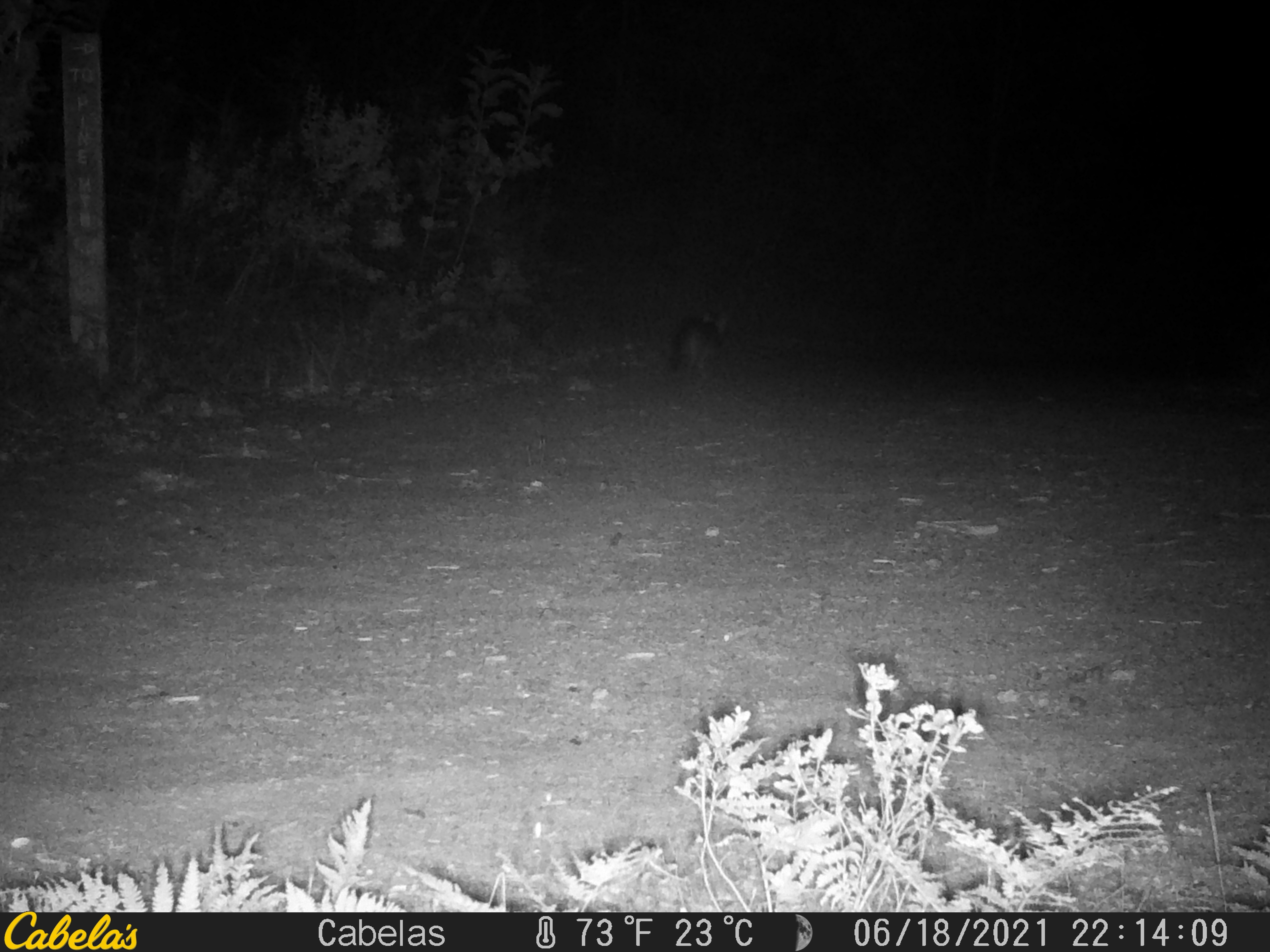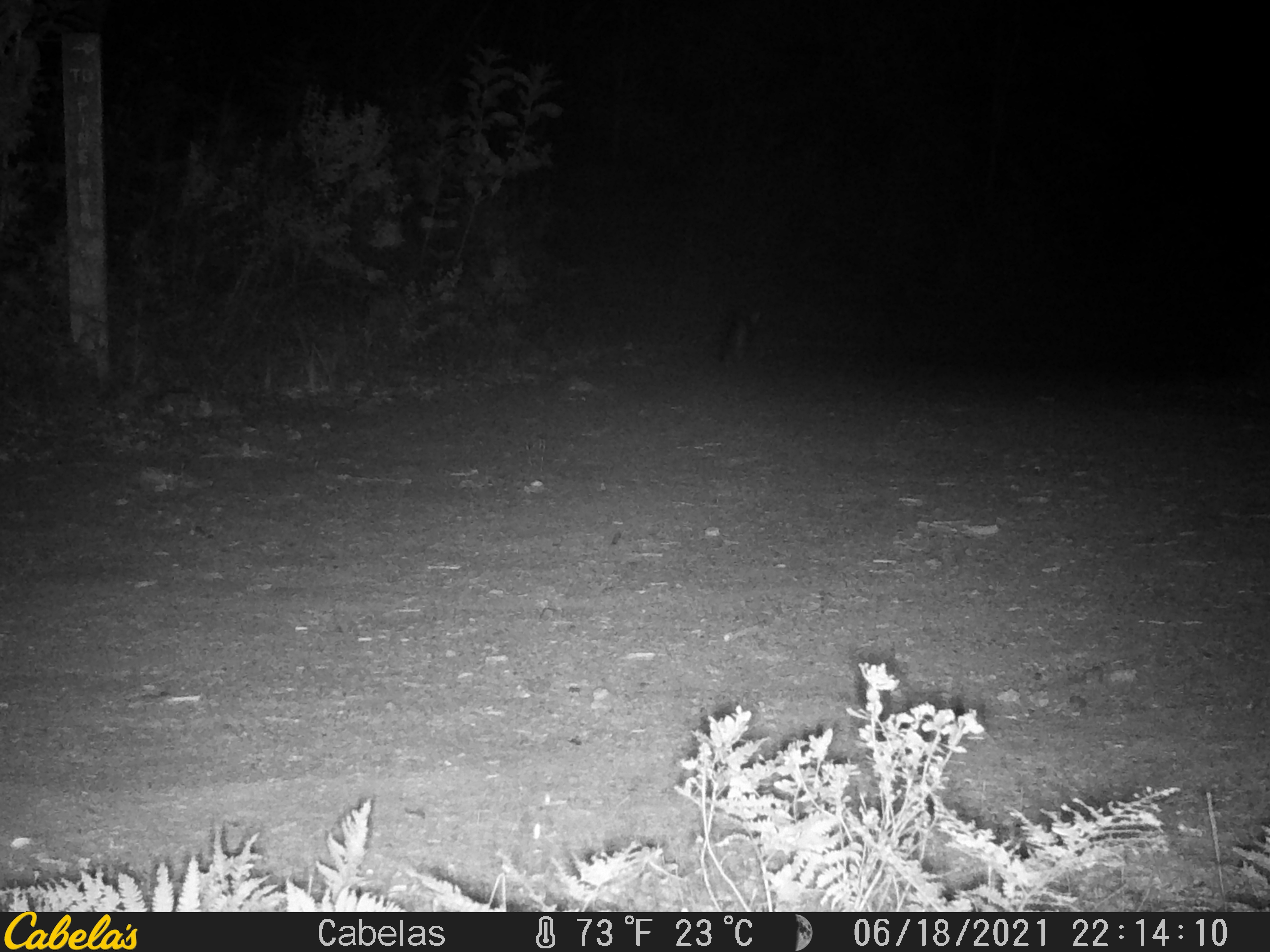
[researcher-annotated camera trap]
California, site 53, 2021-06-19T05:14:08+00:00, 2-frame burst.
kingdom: Animalia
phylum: Chordata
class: Mammalia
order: Carnivora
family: Canidae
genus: Urocyon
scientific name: Urocyon cinereoargenteus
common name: gray fox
Gray fox (Urocyon cinereoargenteus).